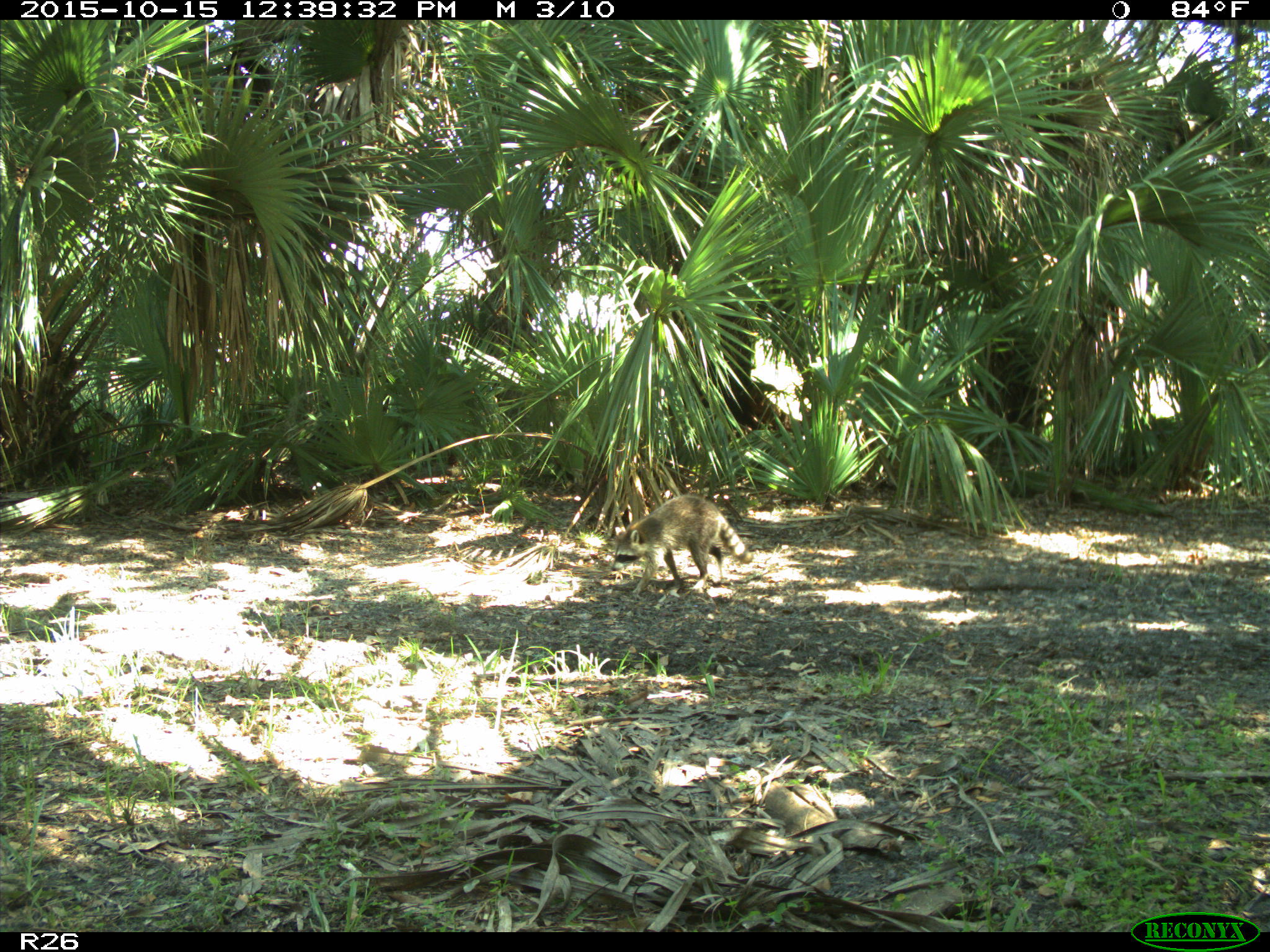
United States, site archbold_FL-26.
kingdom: Animalia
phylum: Chordata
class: Mammalia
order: Carnivora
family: Procyonidae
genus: Procyon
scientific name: Procyon lotor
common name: common raccoon